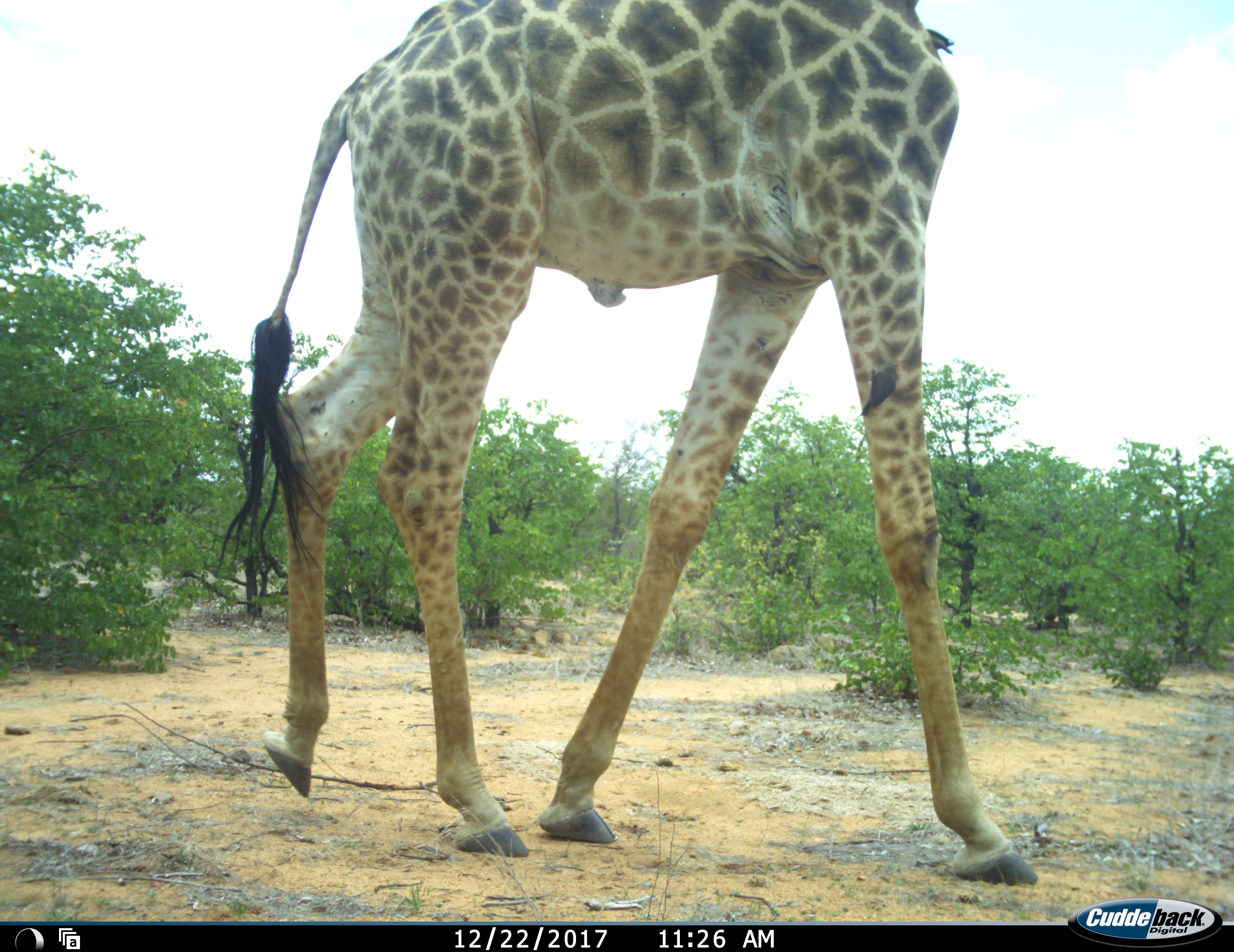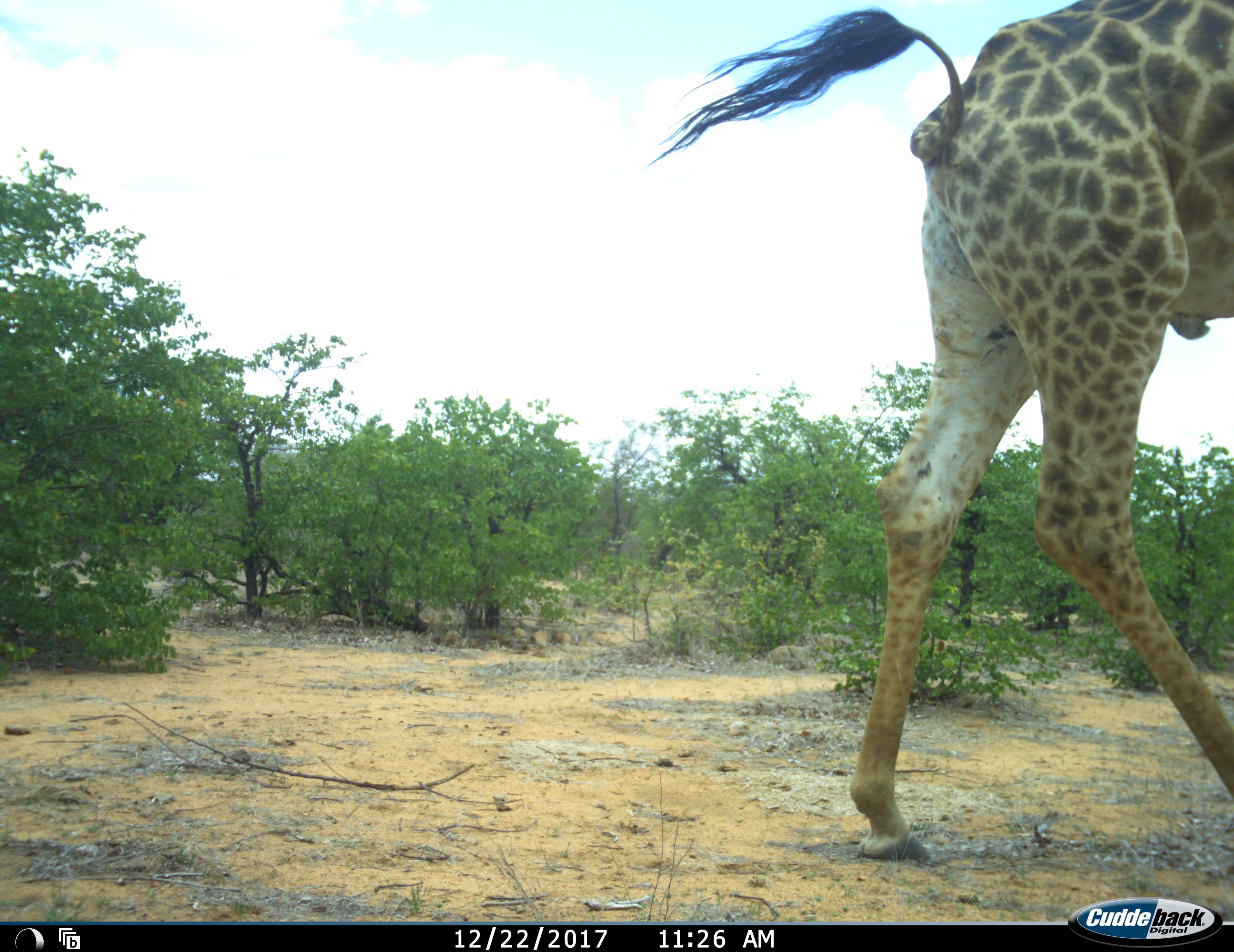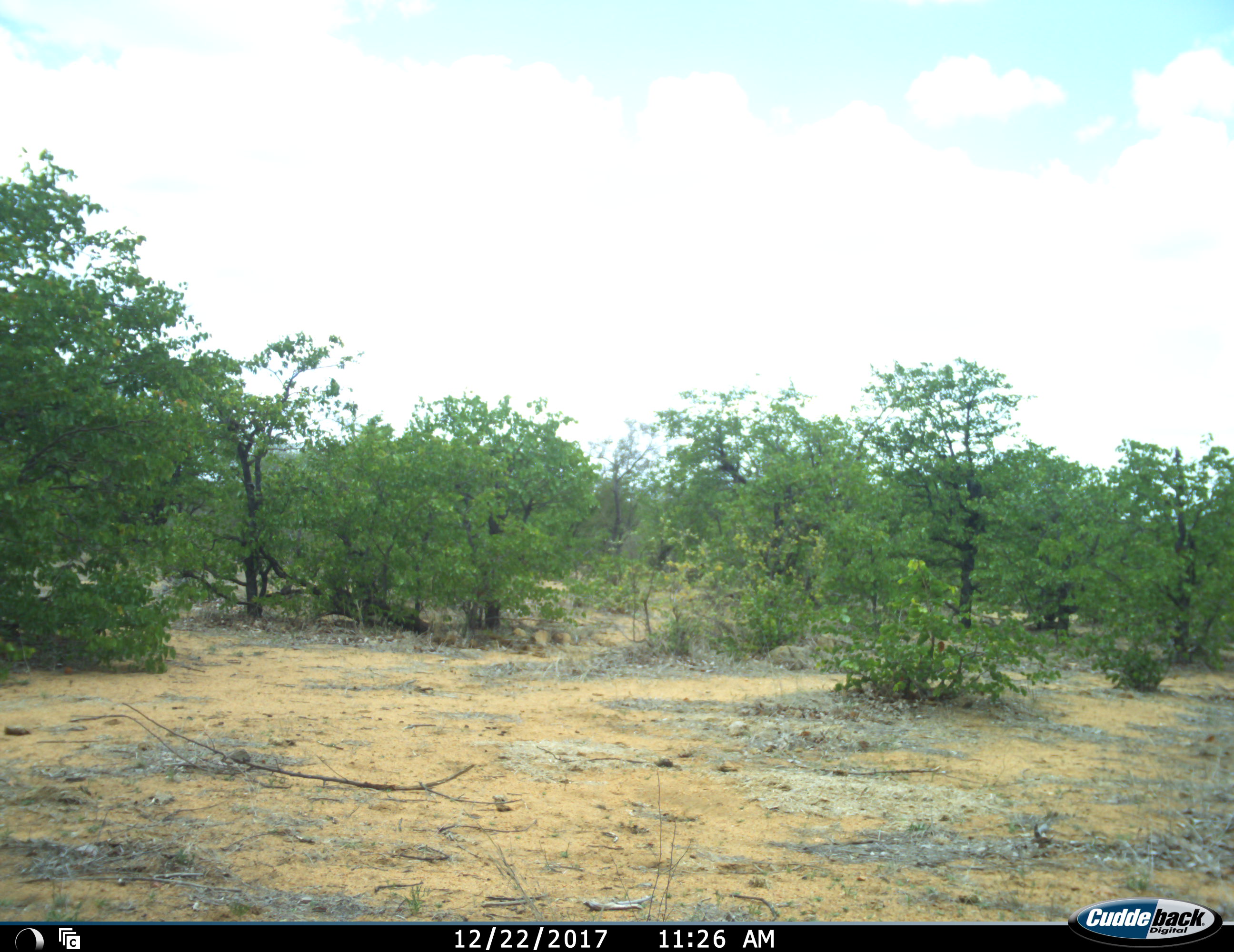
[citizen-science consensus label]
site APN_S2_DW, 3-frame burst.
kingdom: Animalia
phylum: Chordata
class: Mammalia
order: Artiodactyla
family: Giraffidae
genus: Giraffa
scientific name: Giraffa camelopardalis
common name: giraffe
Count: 1.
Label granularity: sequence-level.